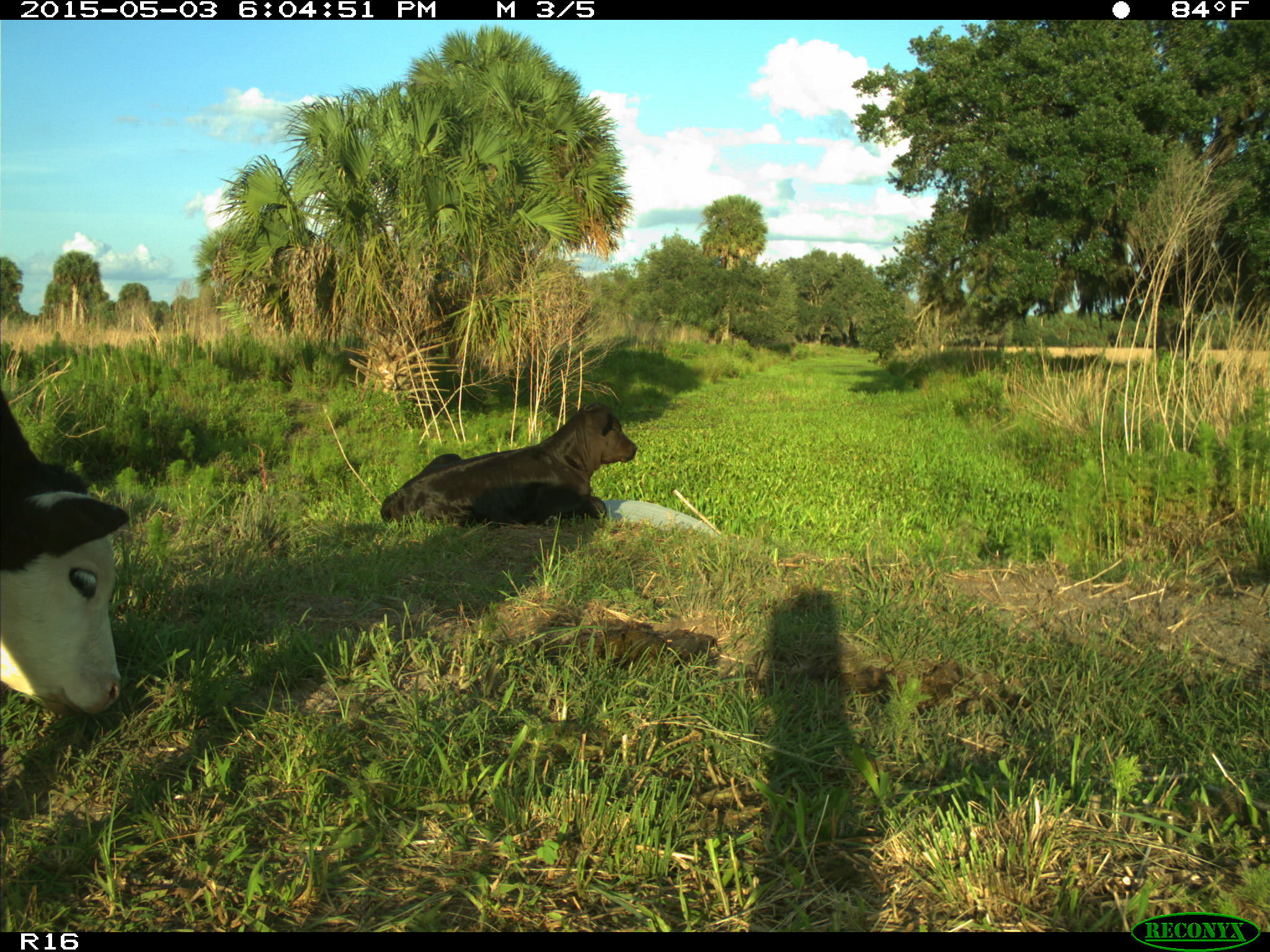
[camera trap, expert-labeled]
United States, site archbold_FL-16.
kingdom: Animalia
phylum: Chordata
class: Mammalia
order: Artiodactyla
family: Bovidae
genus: Bos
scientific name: Bos taurus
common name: domestic cow